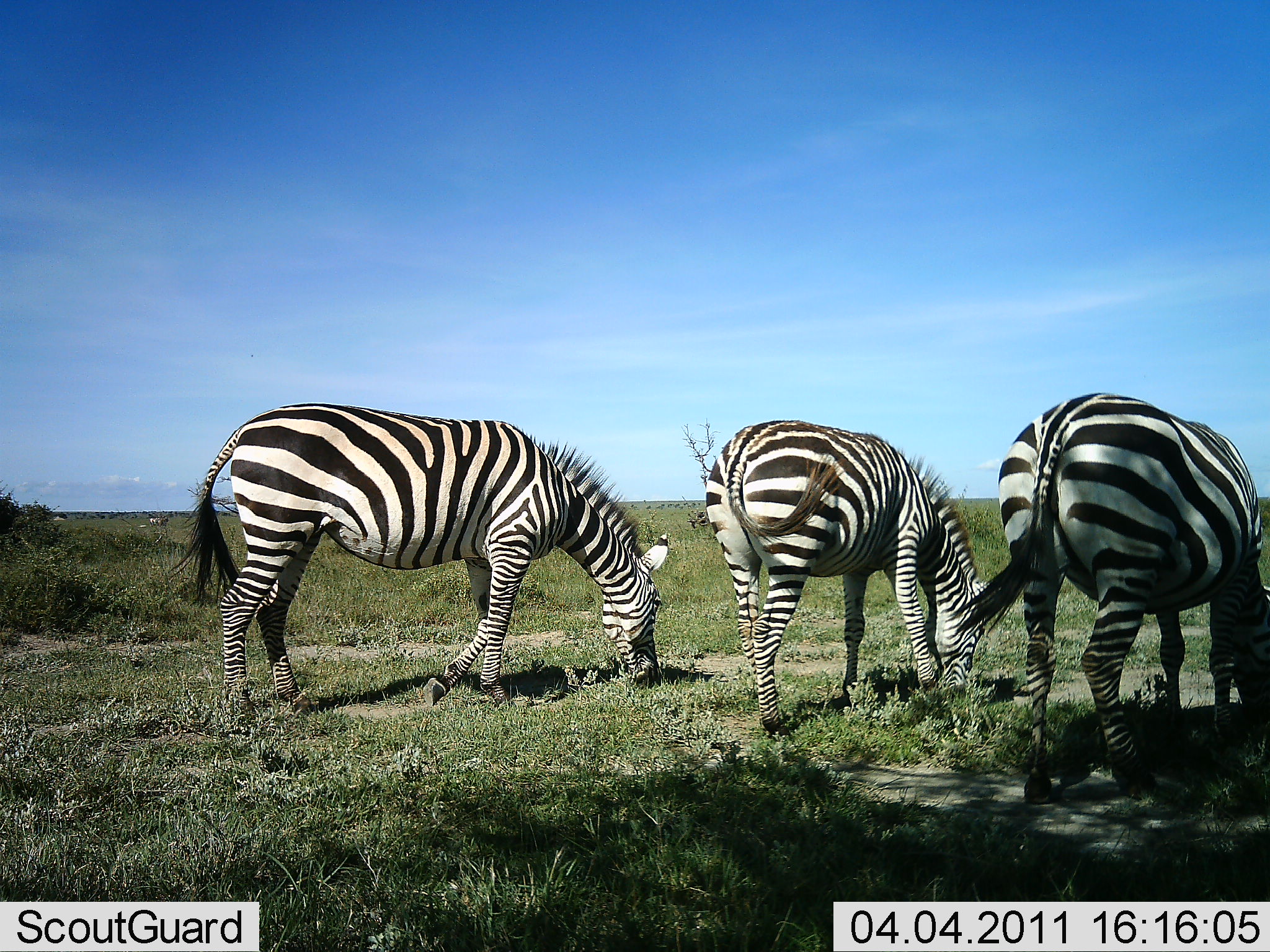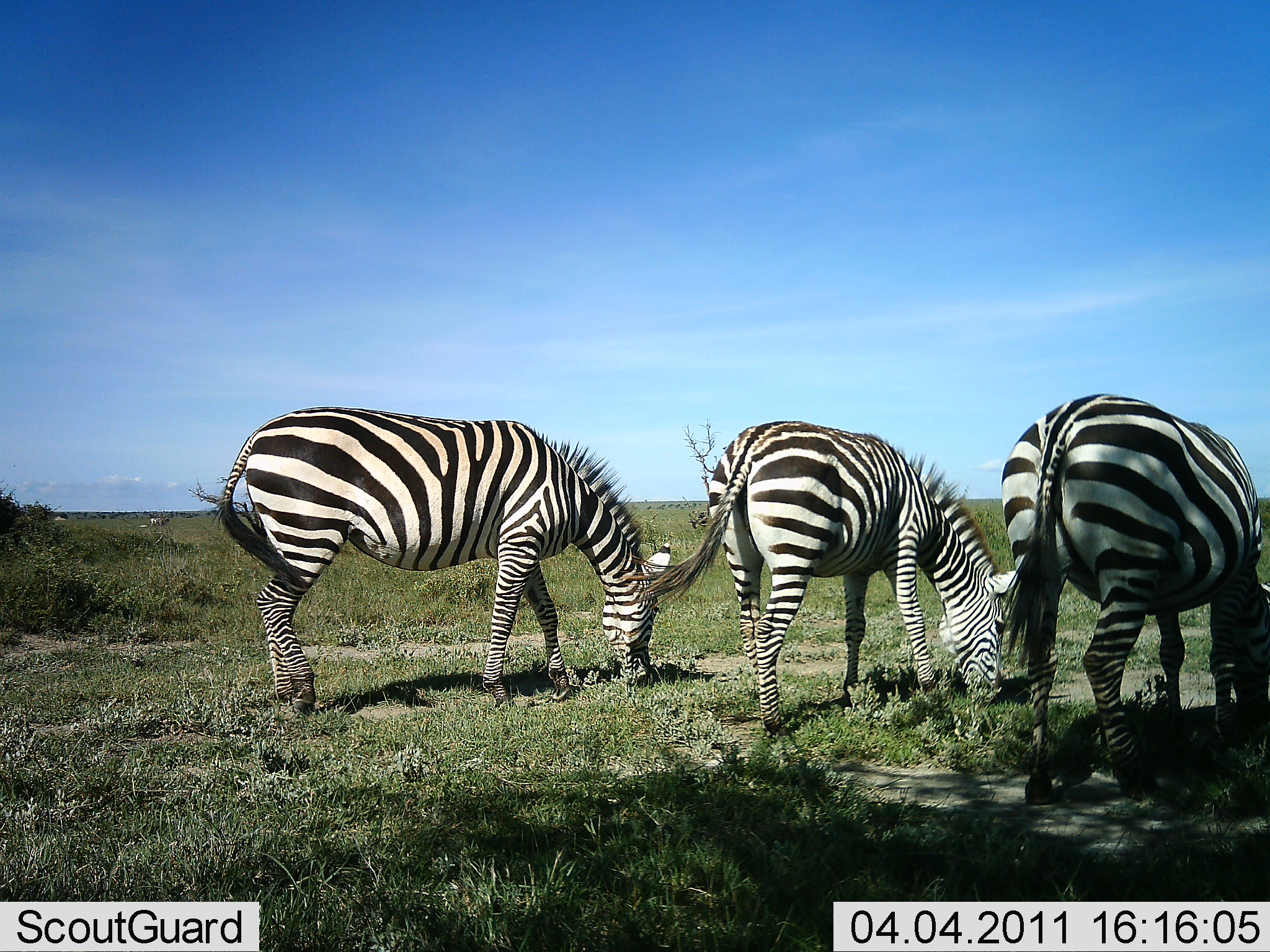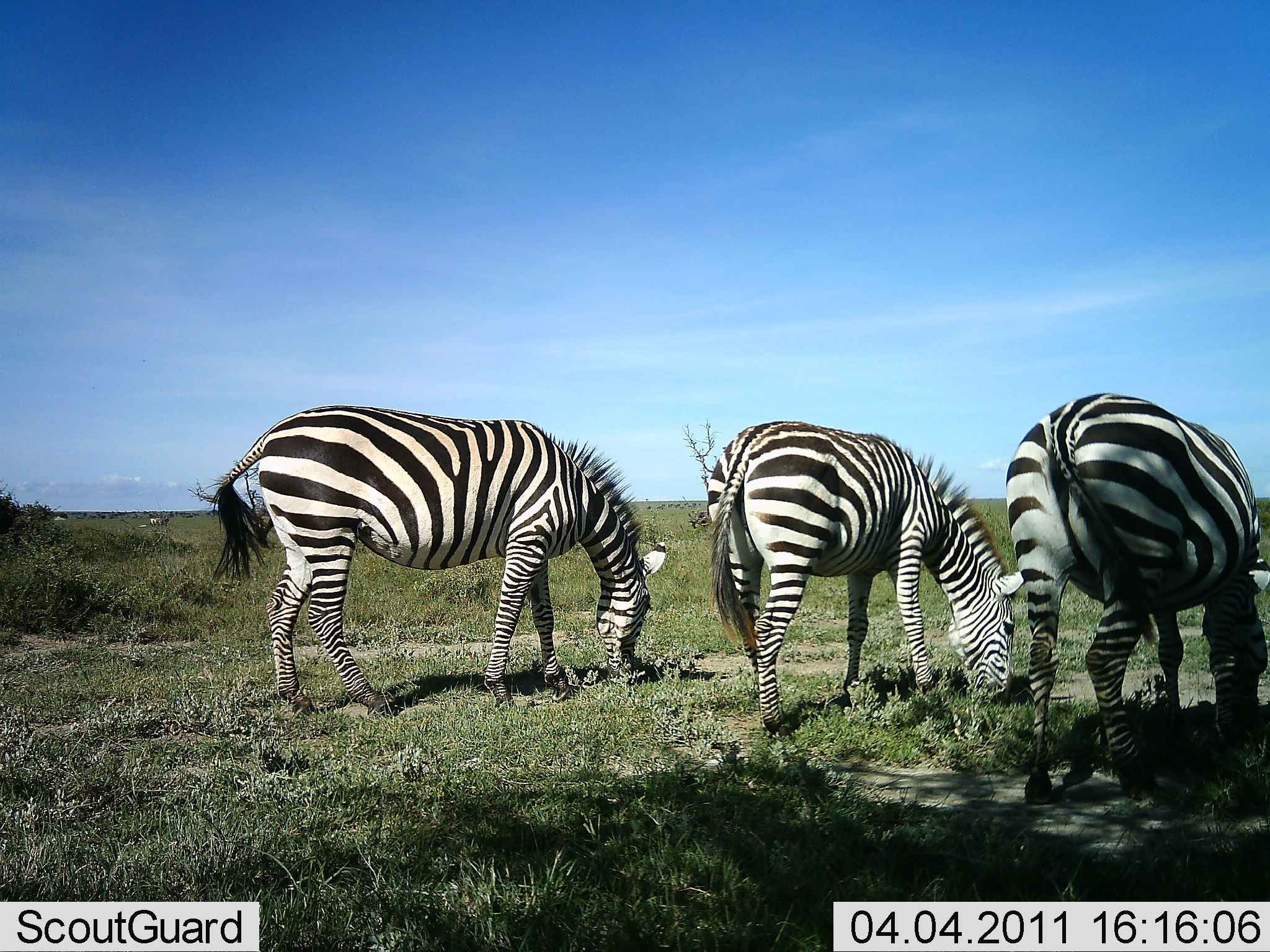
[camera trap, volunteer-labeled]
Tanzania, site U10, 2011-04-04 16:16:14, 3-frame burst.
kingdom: Animalia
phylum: Chordata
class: Mammalia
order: Perissodactyla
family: Equidae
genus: Equus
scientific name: Equus quagga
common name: plains zebra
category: zebra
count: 3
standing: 27%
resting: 0%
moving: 0%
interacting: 0%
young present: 0%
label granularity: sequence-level